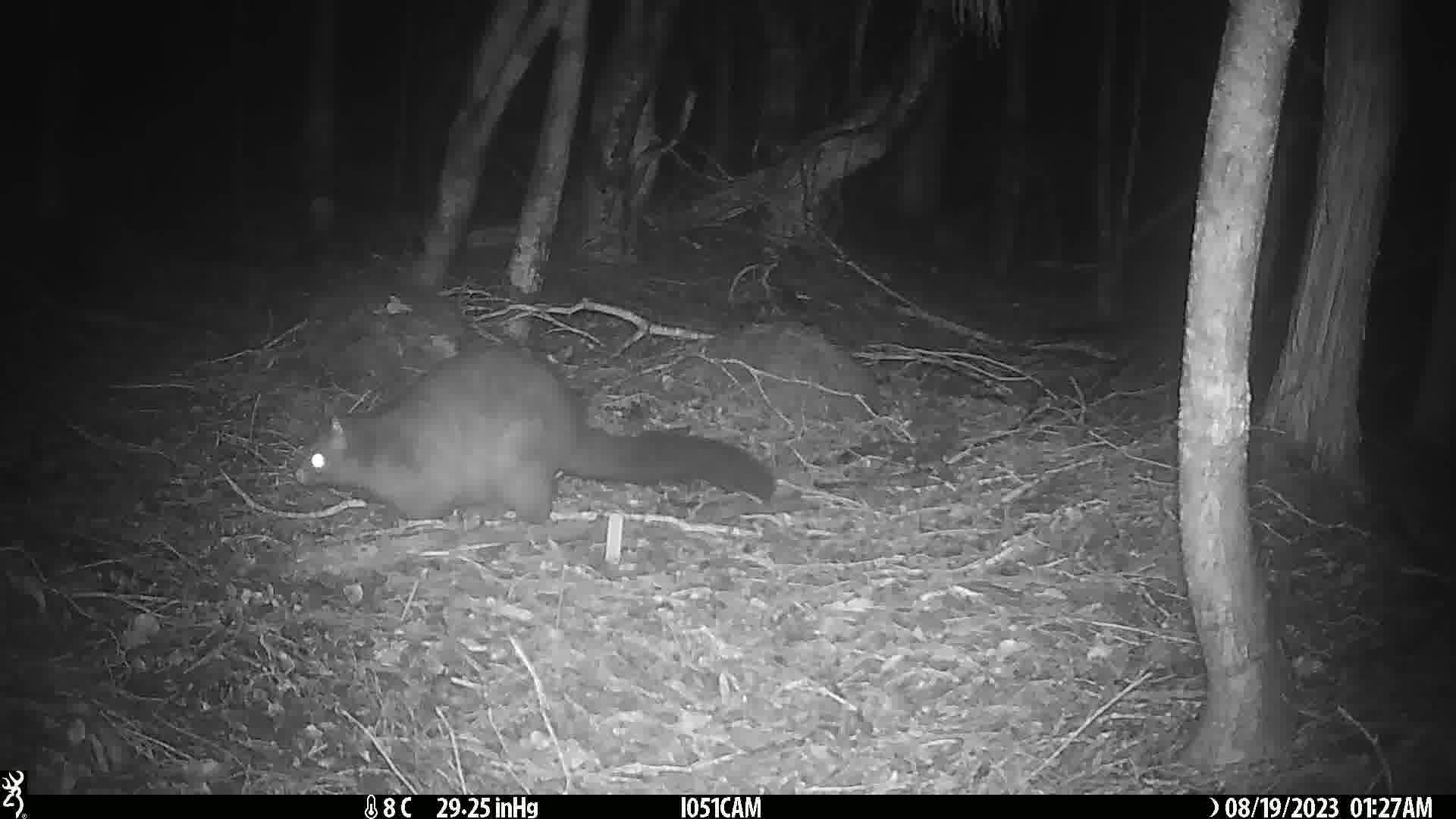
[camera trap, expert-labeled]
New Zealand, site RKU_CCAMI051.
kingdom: Animalia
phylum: Chordata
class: Mammalia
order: Diprotodontia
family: Phalangeridae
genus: Trichosurus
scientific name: Trichosurus vulpecula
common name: common brushtail possum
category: possum